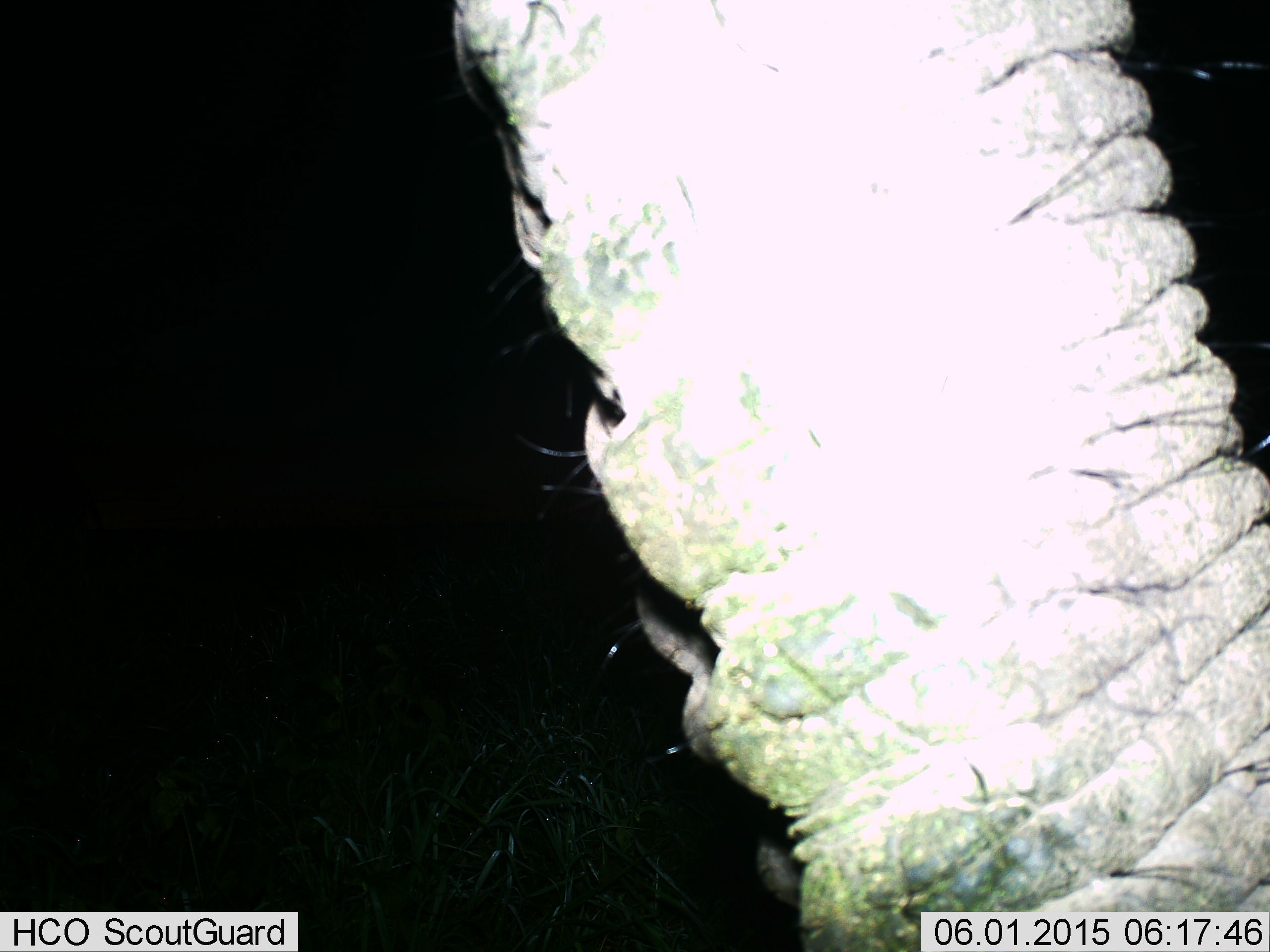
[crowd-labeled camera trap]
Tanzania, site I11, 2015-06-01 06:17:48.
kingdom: Animalia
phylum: Chordata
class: Mammalia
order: Proboscidea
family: Elephantidae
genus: Loxodonta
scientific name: Loxodonta africana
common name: african bush elephant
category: elephant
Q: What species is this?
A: Elephant (african bush elephant) (Loxodonta africana).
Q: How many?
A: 1.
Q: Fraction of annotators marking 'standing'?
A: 73%.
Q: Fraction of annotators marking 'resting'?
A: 0%.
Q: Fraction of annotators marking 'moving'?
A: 9%.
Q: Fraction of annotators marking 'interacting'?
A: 18%.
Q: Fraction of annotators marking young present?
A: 0%.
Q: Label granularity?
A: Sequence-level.